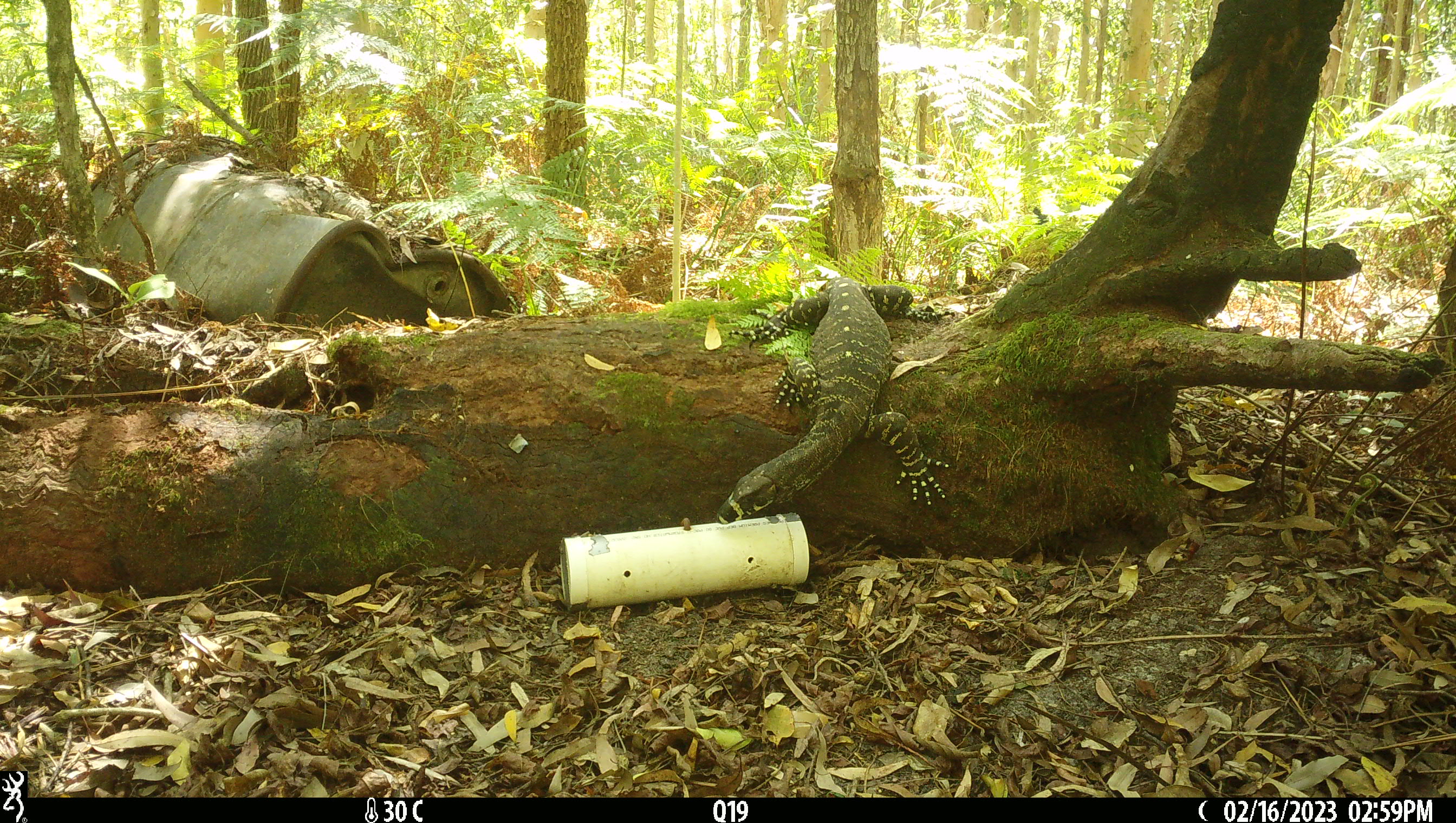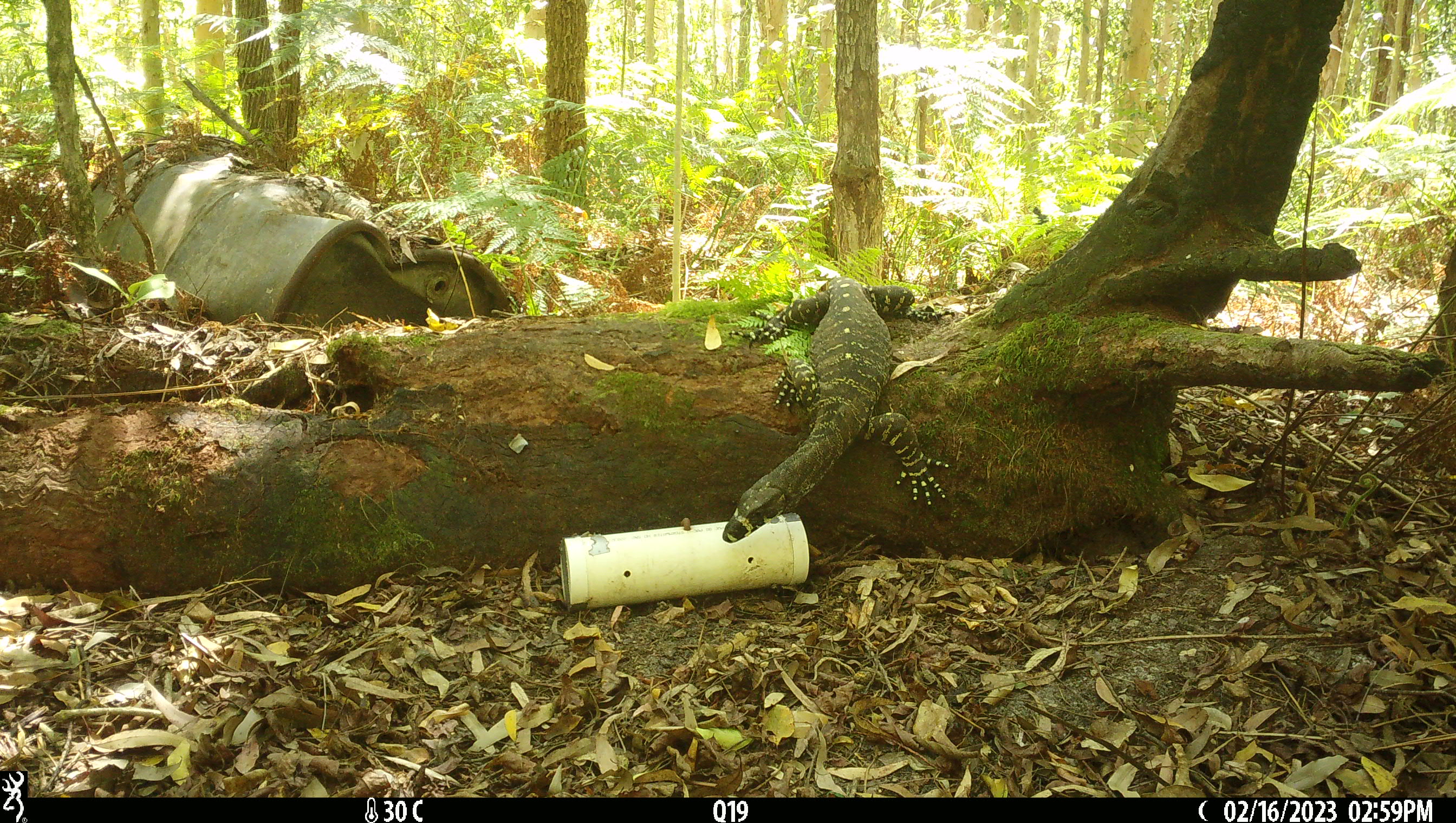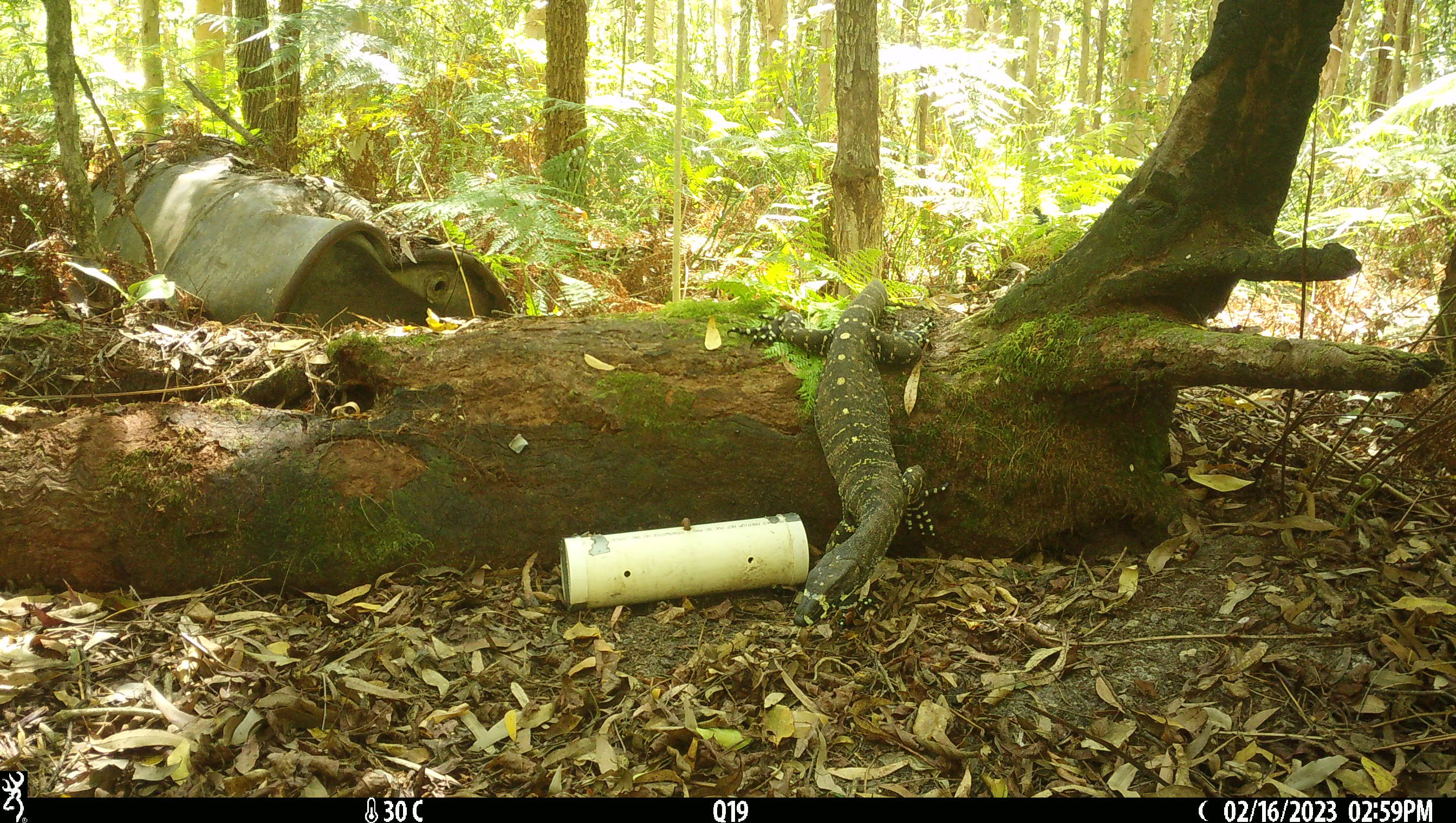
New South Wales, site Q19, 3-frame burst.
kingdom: Animalia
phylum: Chordata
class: Reptilia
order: Squamata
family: Varanidae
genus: Varanus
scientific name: Varanus varius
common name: lace monitor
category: goanna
Goanna (lace monitor) (Varanus varius).